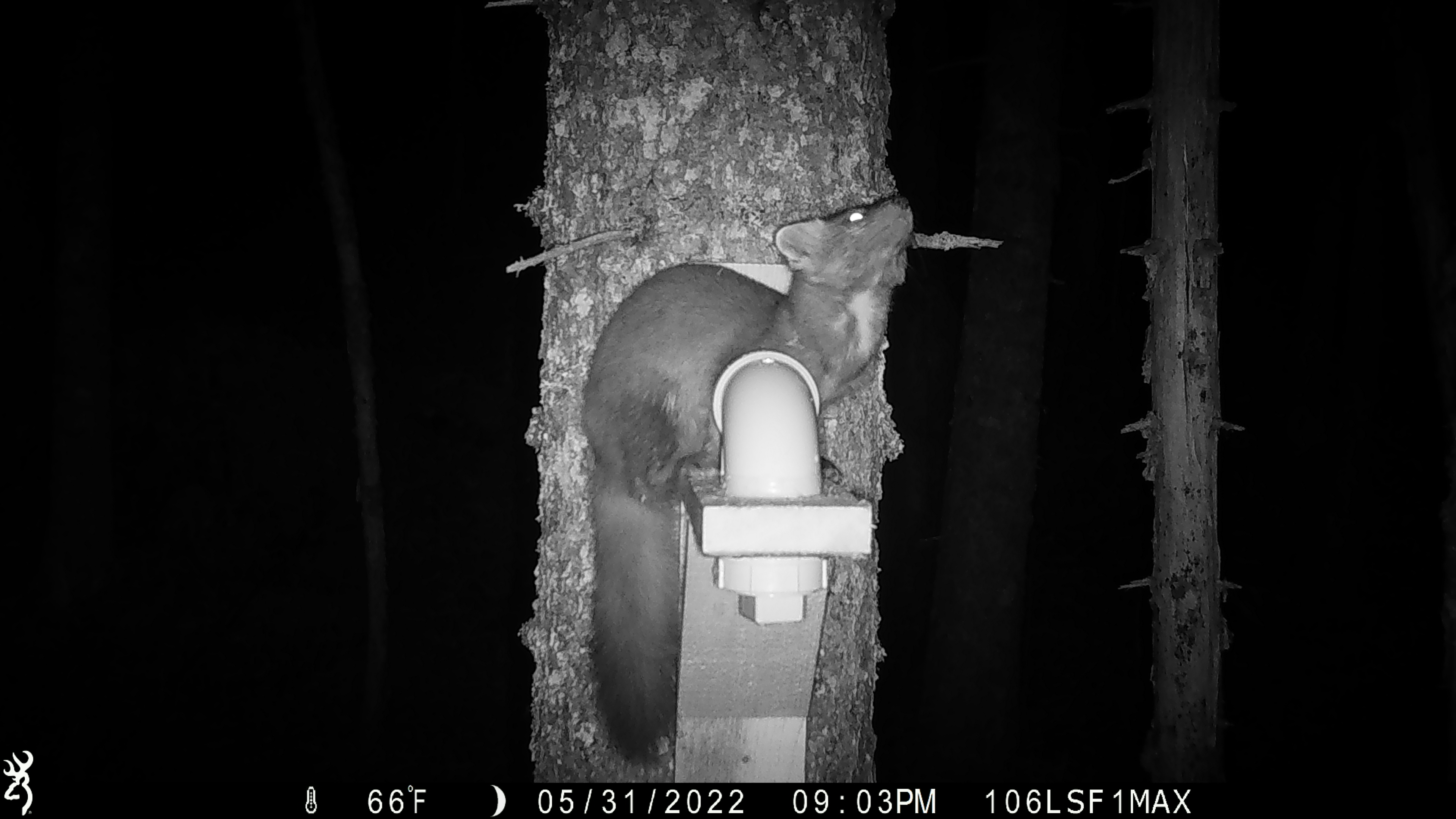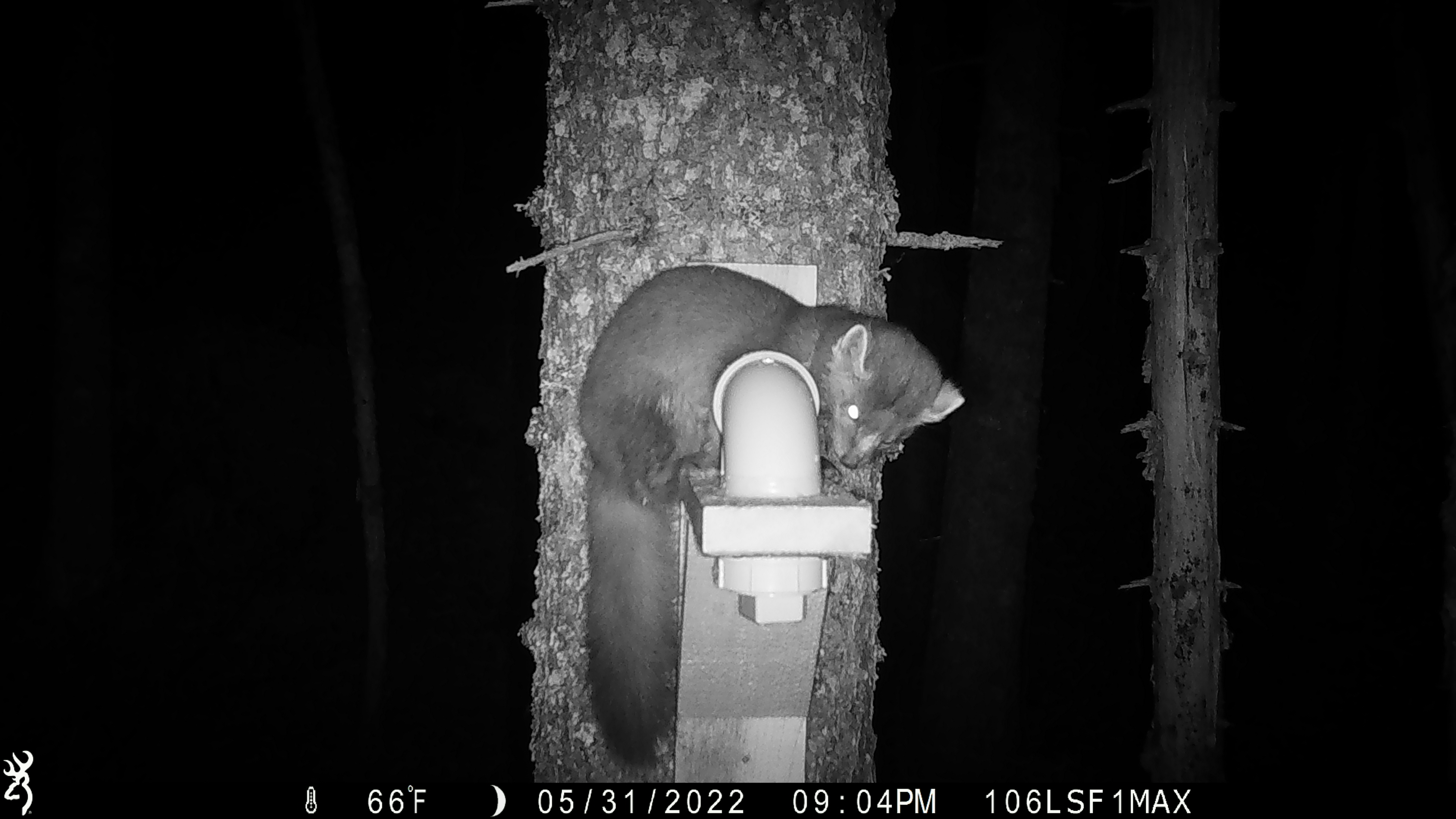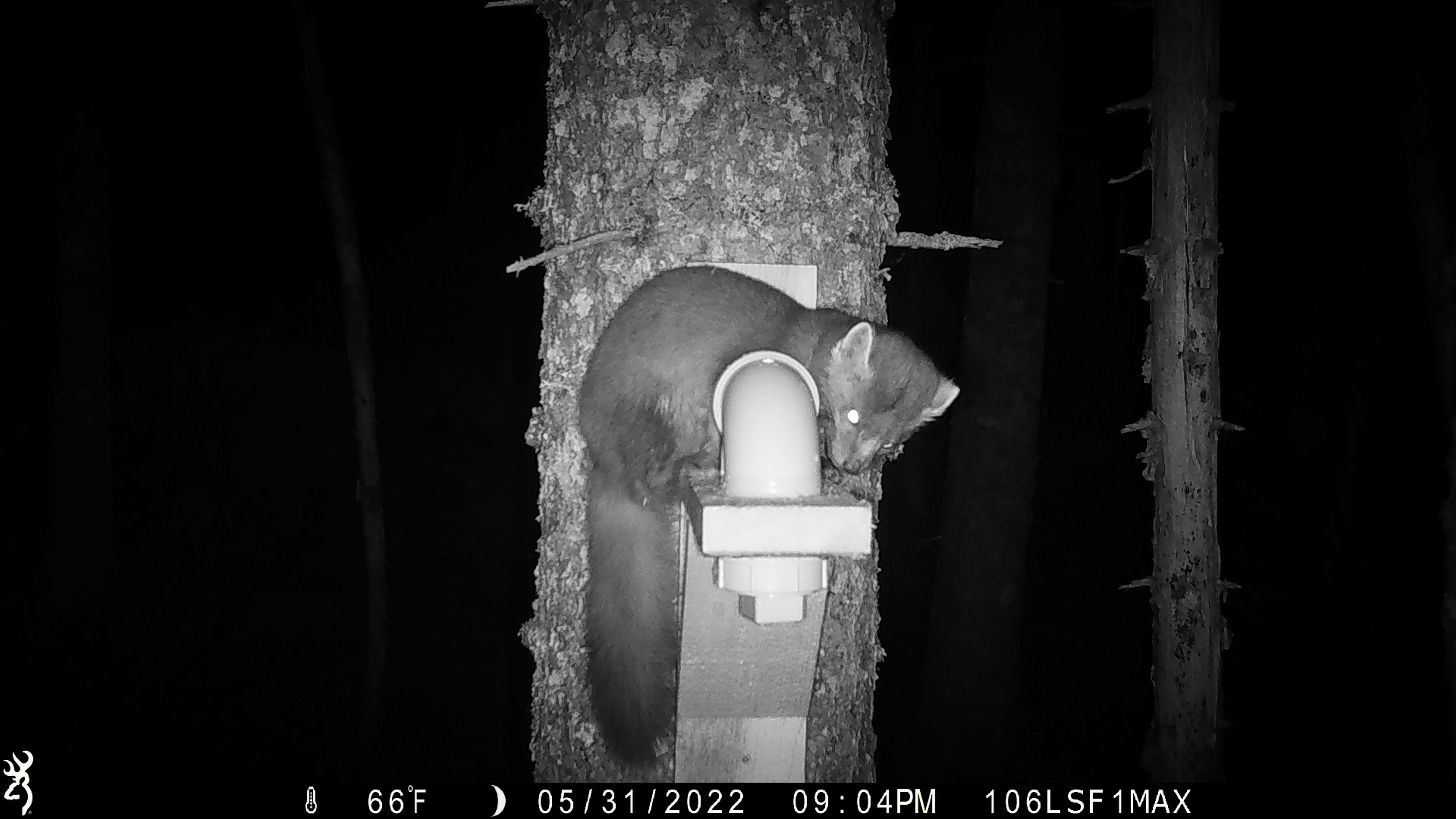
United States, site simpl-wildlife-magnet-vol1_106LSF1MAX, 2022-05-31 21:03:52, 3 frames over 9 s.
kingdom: Animalia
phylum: Chordata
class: Mammalia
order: Carnivora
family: Mustelidae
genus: Martes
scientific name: Martes americana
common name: american marten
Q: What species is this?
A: American marten (Martes americana).